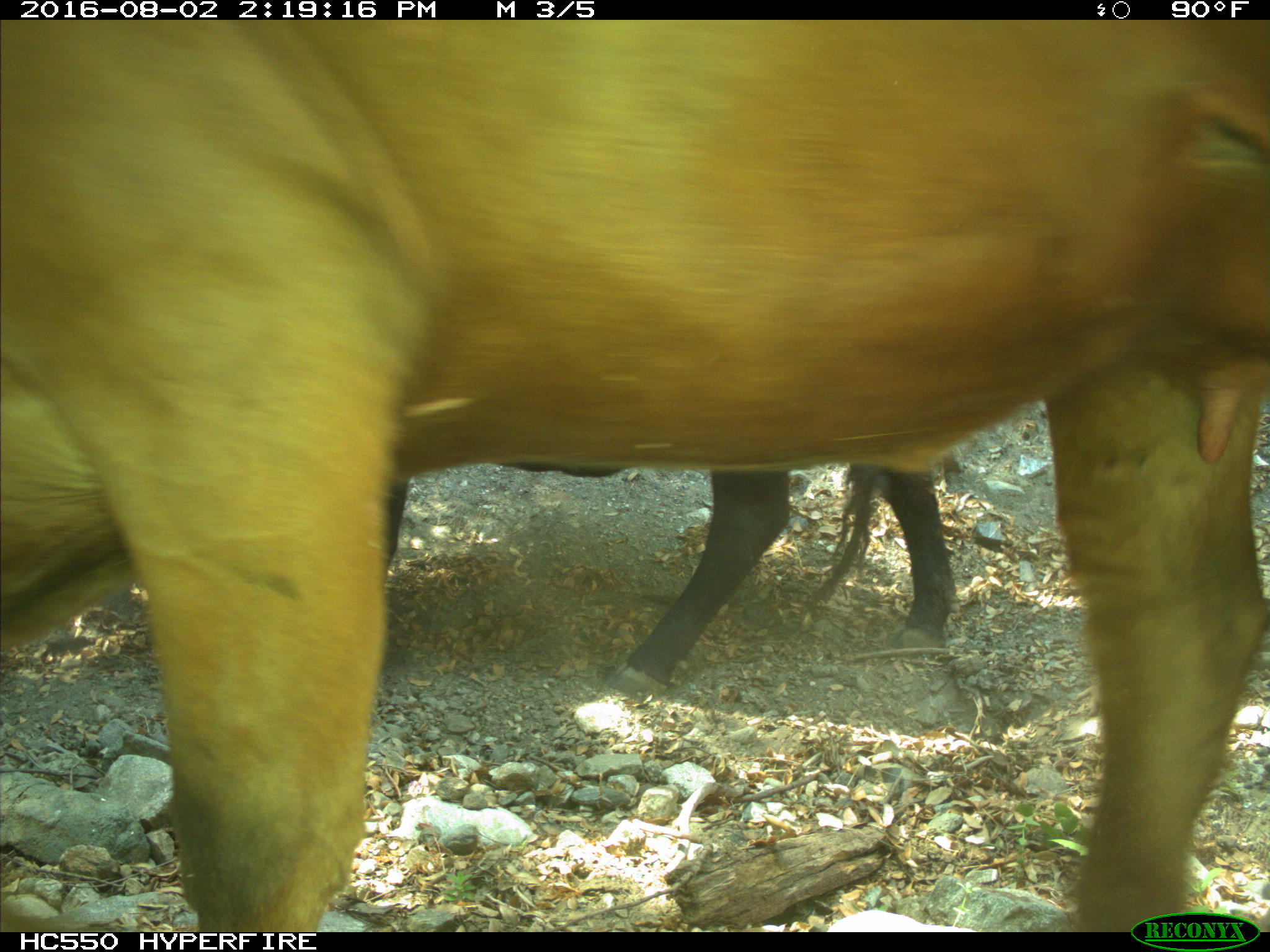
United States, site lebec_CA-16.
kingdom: Animalia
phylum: Chordata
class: Mammalia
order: Artiodactyla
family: Bovidae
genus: Bos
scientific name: Bos taurus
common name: domestic cow